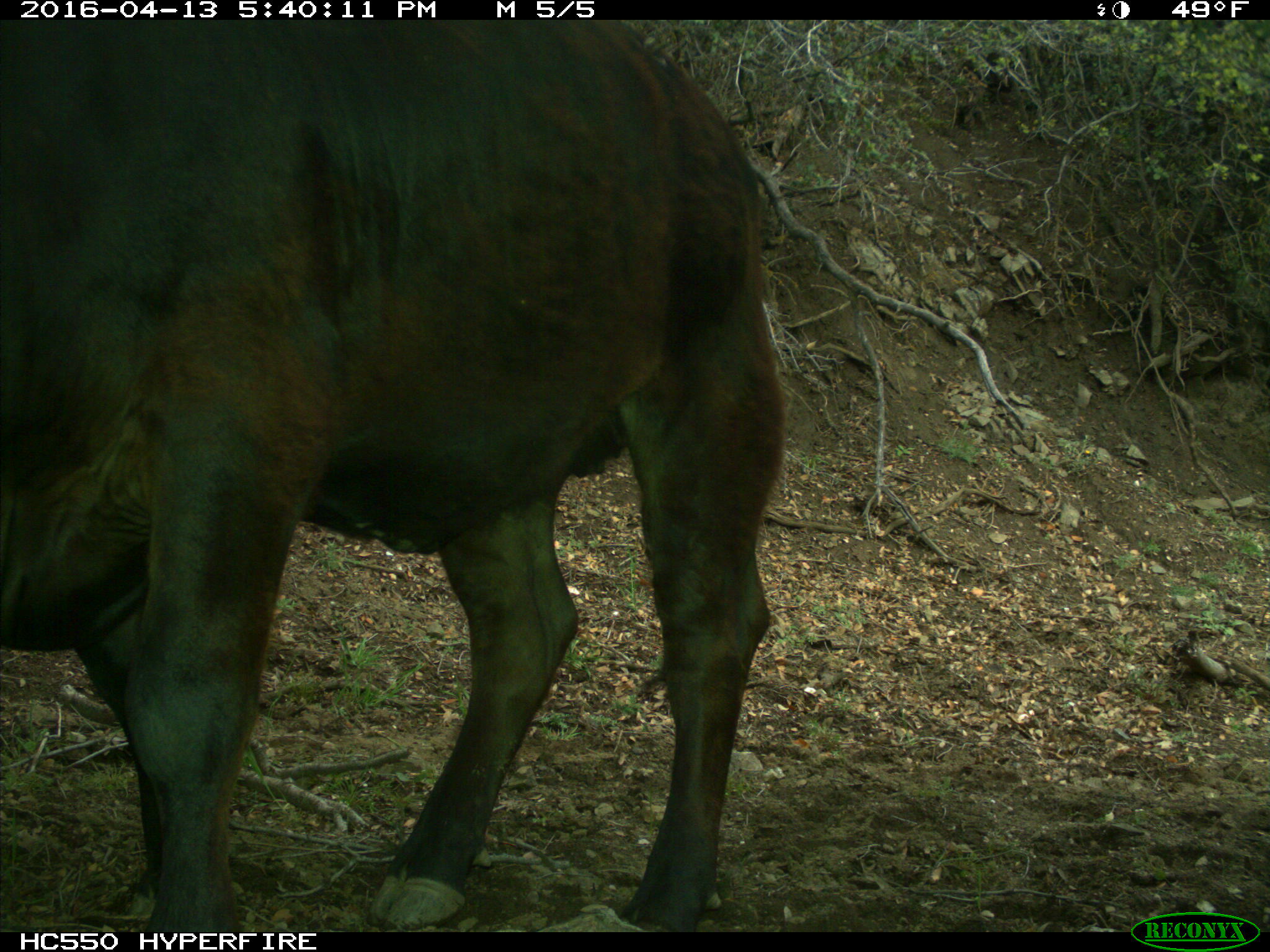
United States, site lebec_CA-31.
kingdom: Animalia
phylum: Chordata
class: Mammalia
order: Artiodactyla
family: Bovidae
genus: Bos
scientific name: Bos taurus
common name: domestic cow